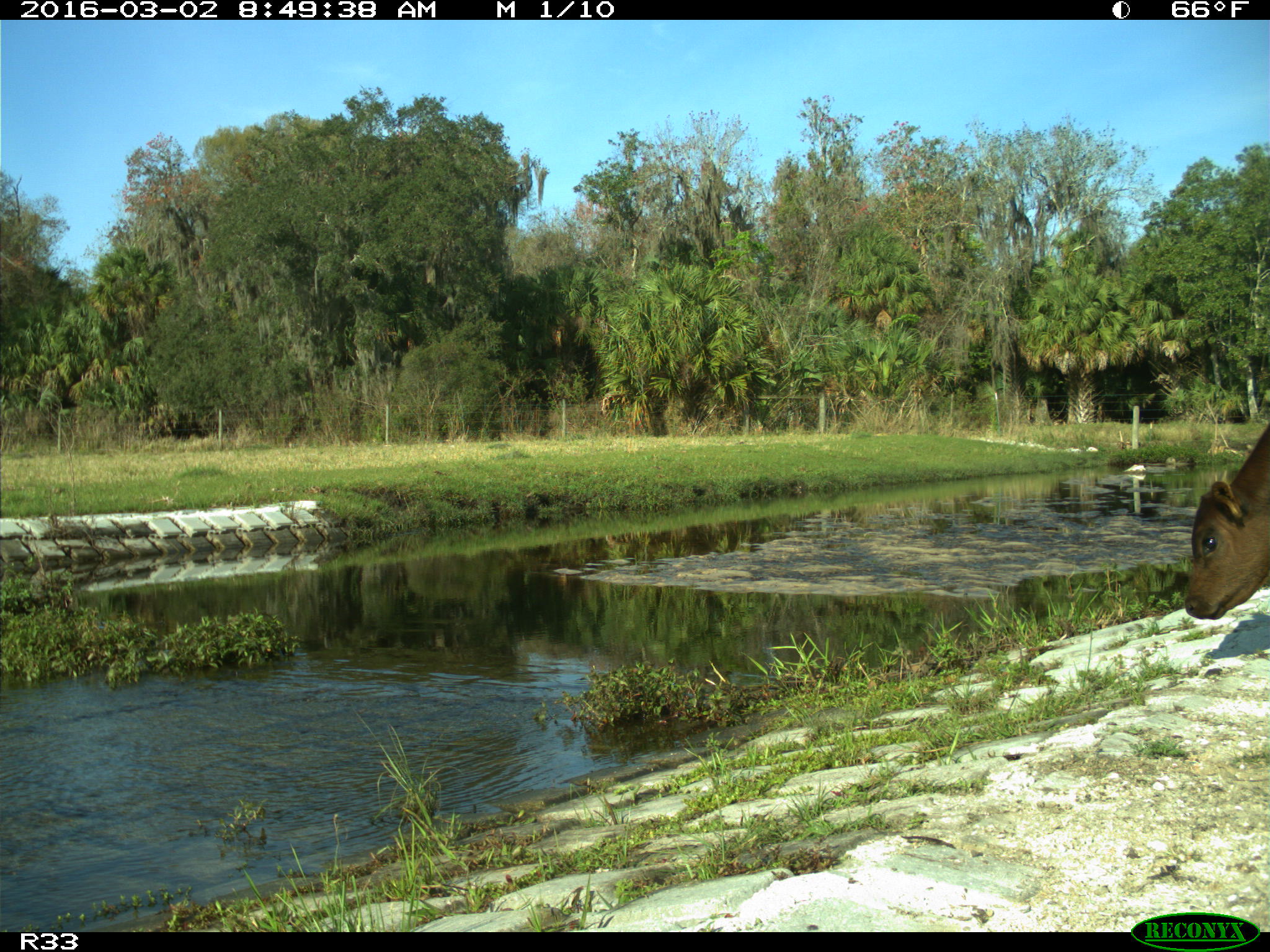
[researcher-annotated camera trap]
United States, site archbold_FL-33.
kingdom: Animalia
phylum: Chordata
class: Mammalia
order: Artiodactyla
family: Bovidae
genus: Bos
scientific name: Bos taurus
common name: domestic cow